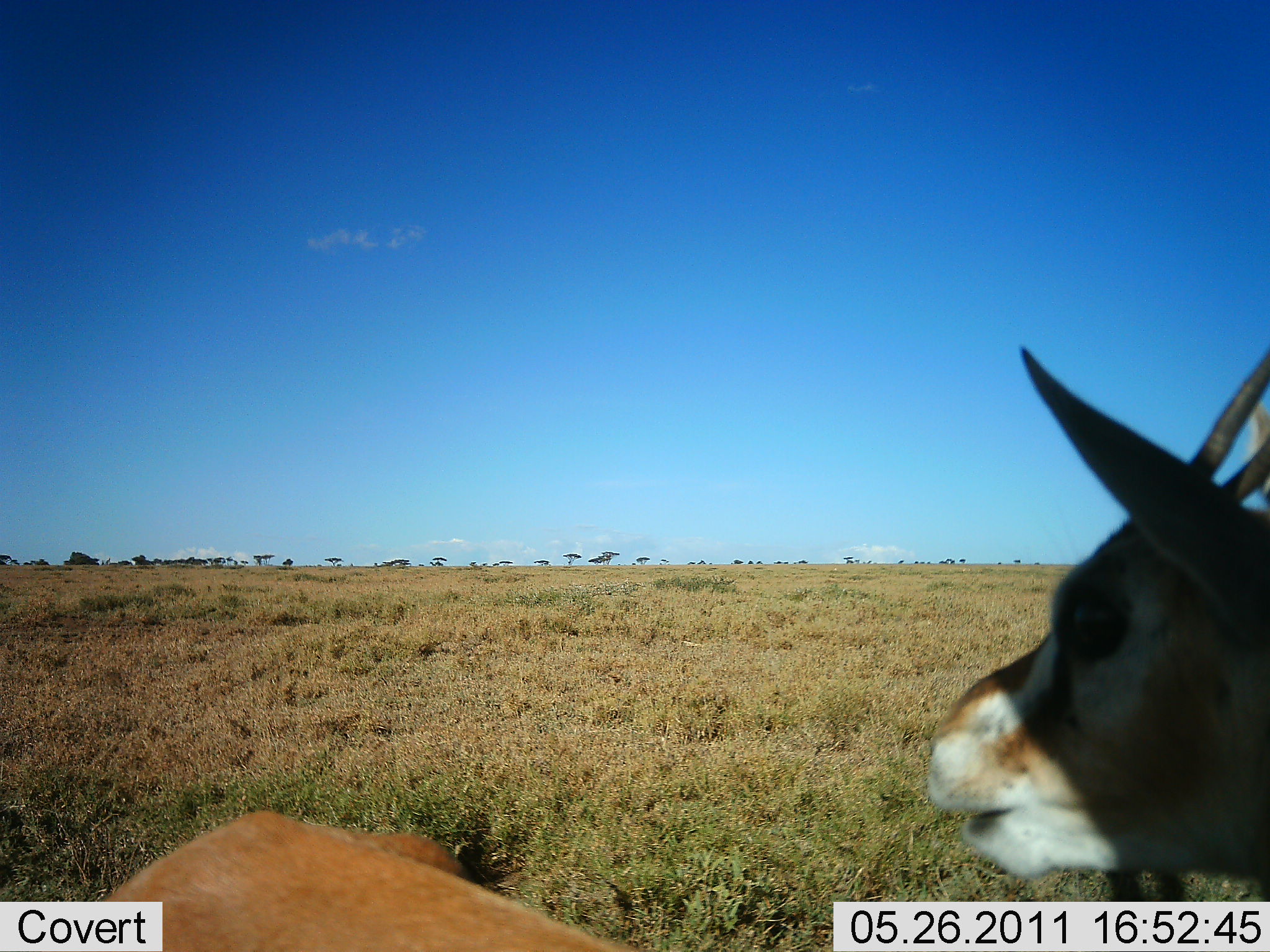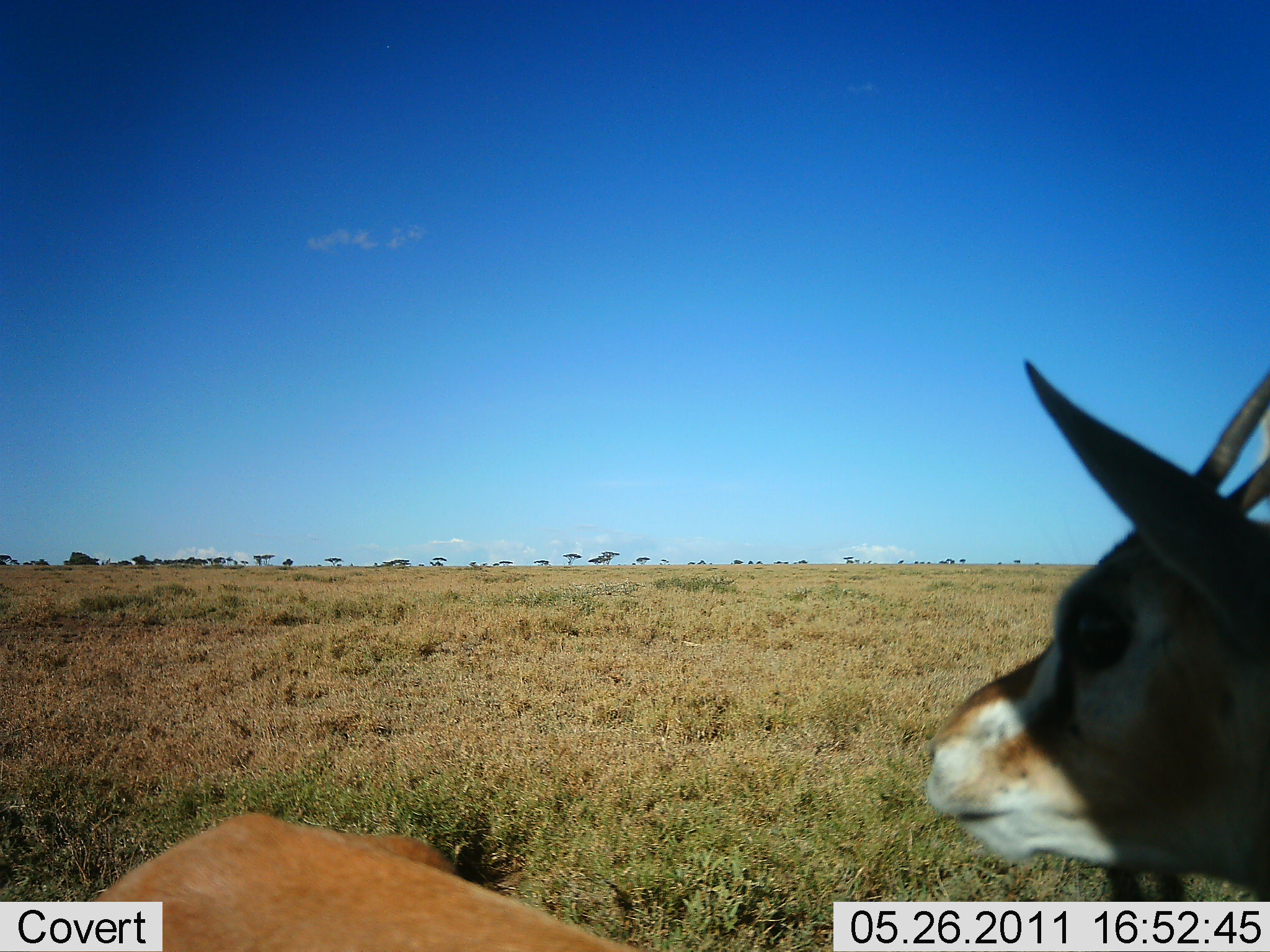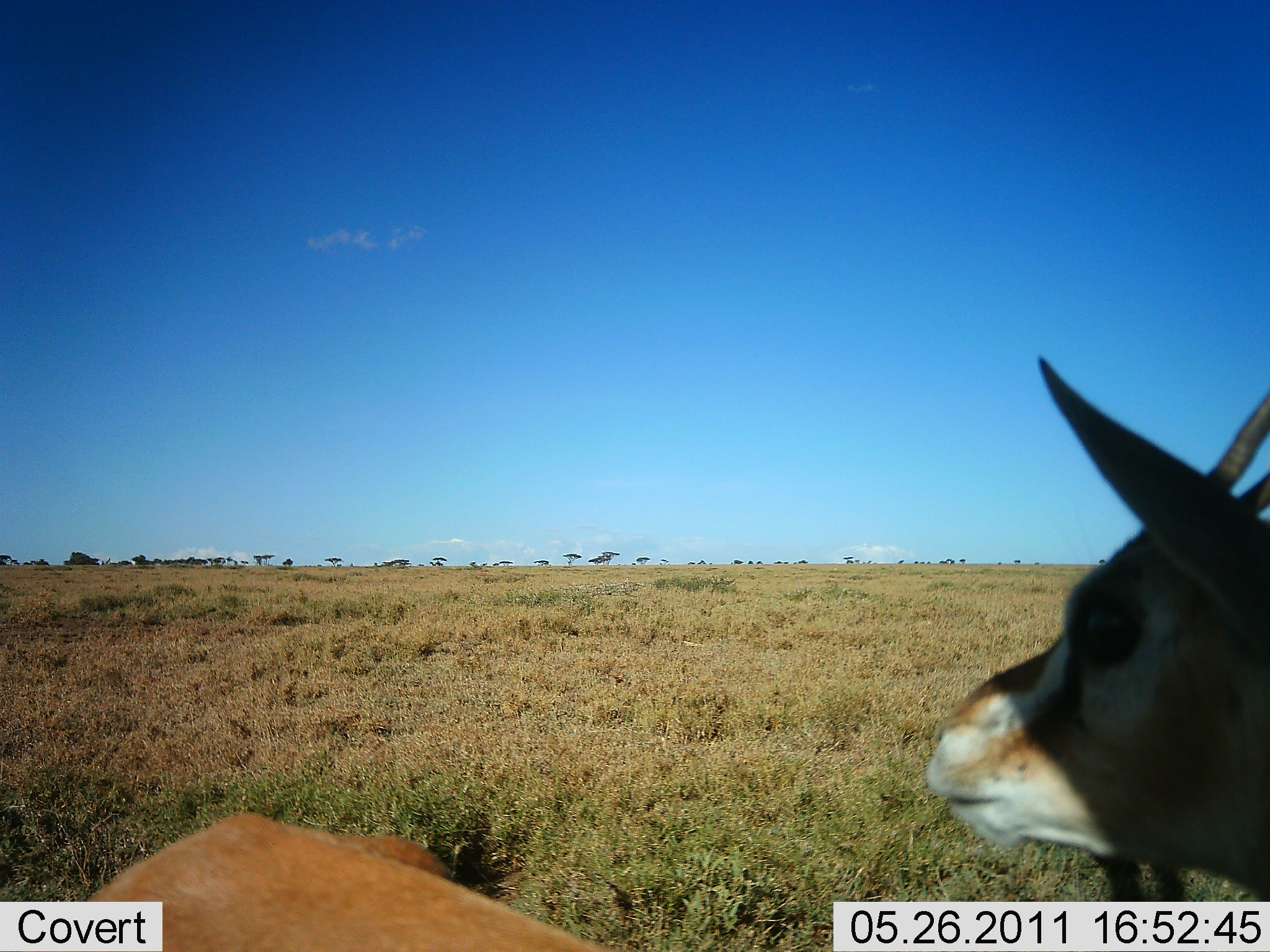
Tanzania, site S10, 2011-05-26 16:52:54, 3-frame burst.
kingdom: Animalia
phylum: Chordata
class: Mammalia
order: Artiodactyla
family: Bovidae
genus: Nanger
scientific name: Nanger granti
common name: grant's gazelle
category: gazellegrants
Gazellegrants (grant's gazelle) (Nanger granti), count 1. Behavior (volunteer vote fractions): standing 33%, resting 58%, moving 0%, interacting 0%. Young present (vote fraction): 0%. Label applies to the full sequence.